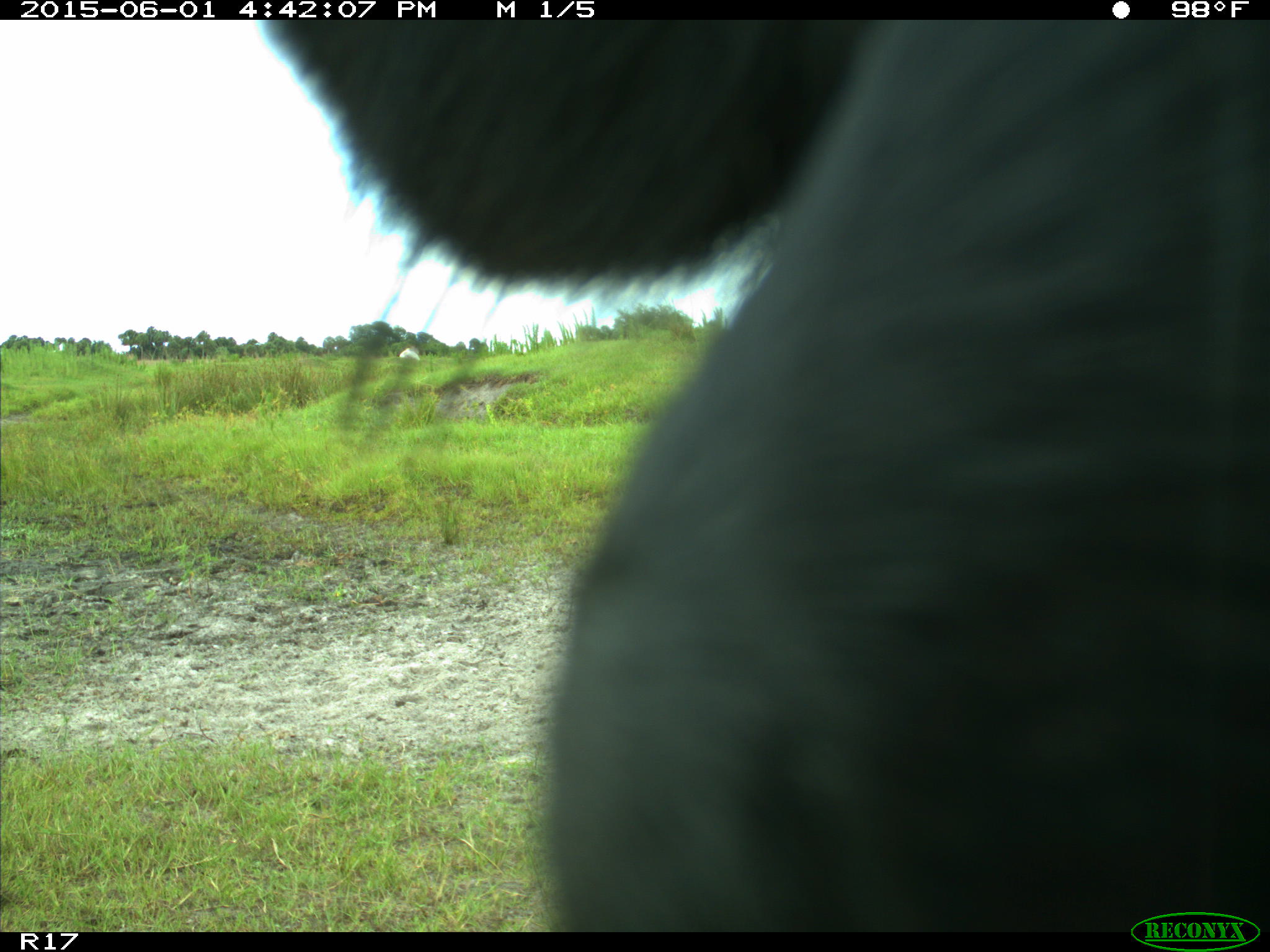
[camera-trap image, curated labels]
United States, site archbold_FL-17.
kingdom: Animalia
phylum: Chordata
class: Mammalia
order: Artiodactyla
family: Bovidae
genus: Bos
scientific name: Bos taurus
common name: domestic cow